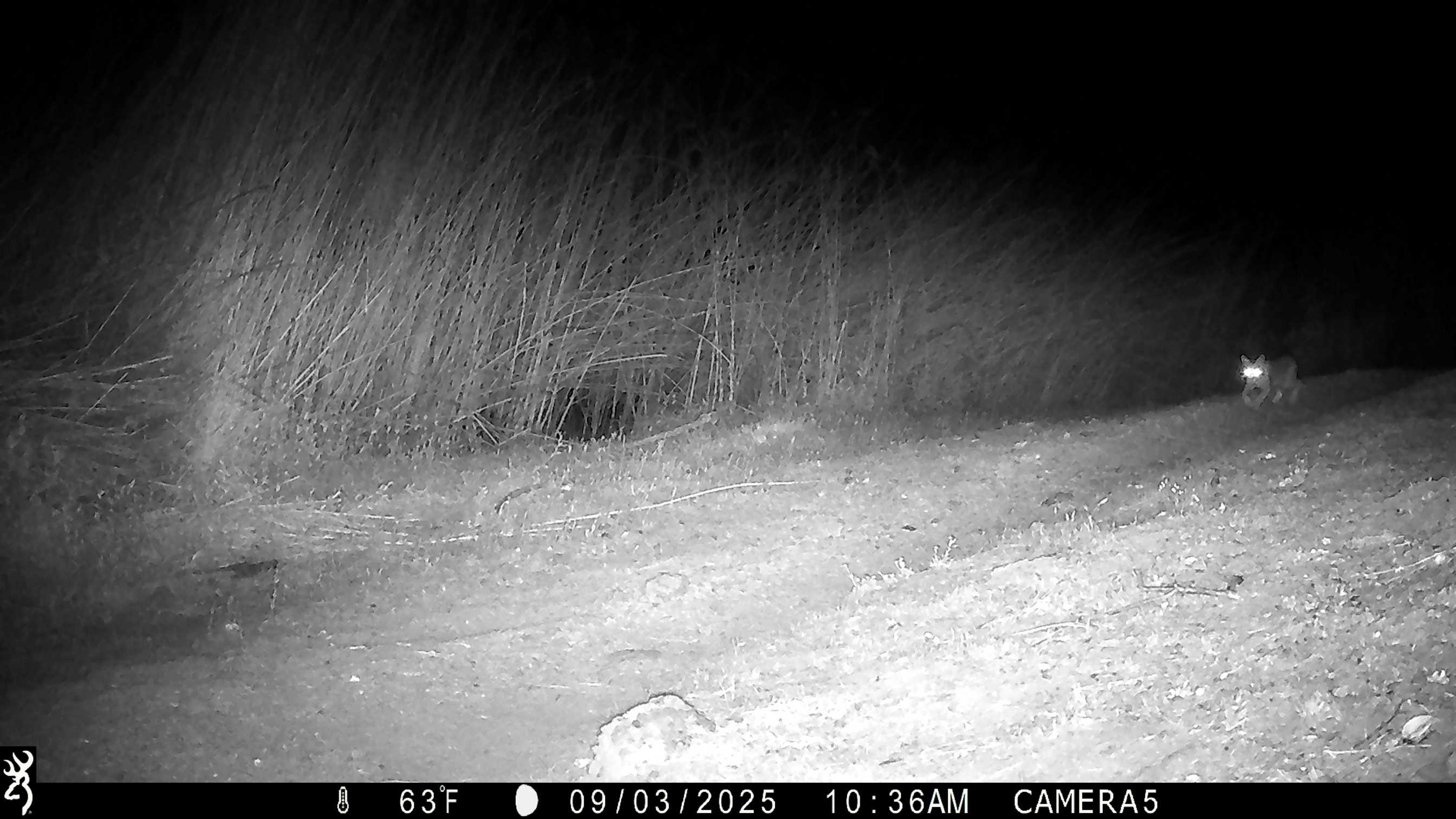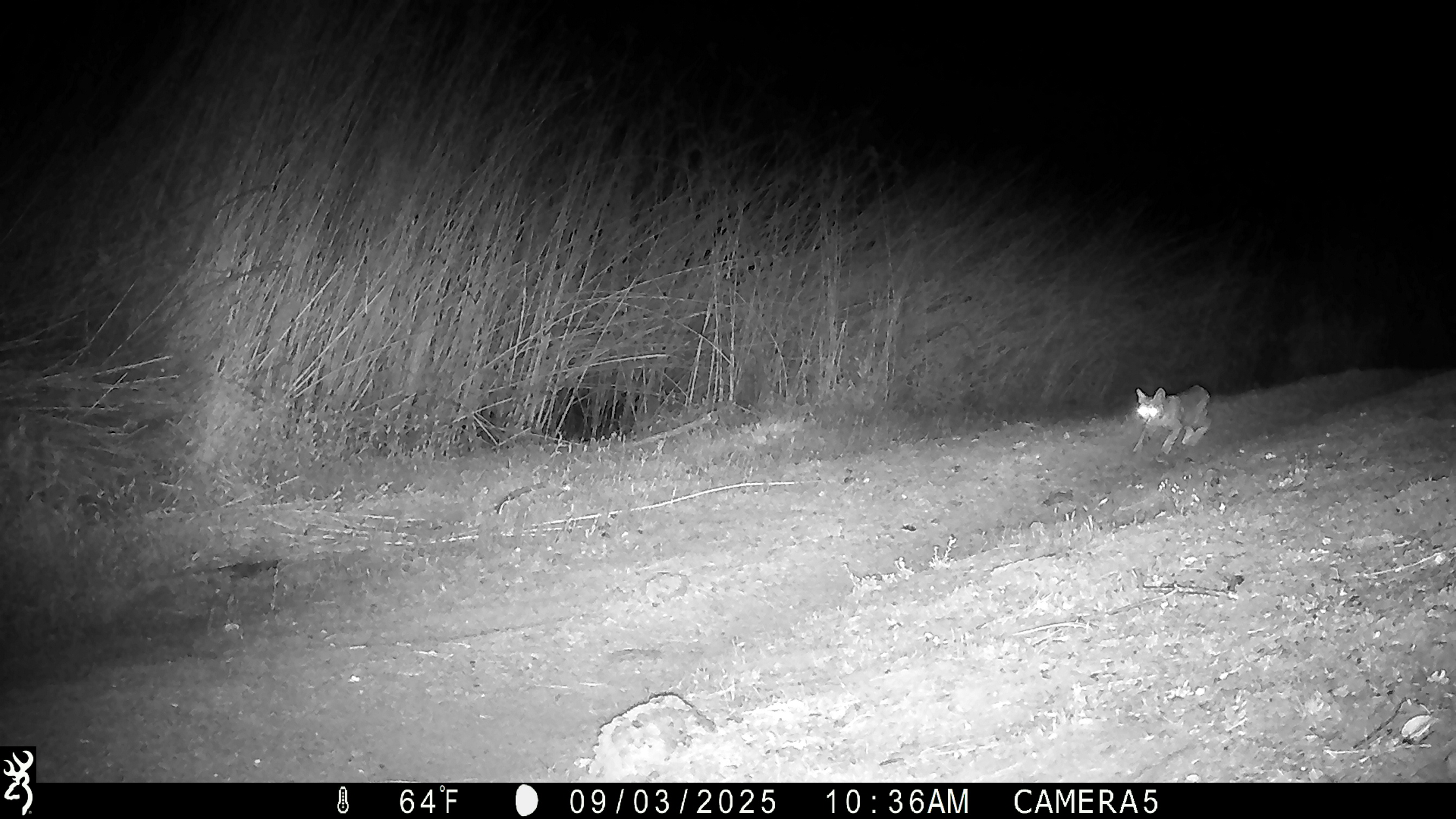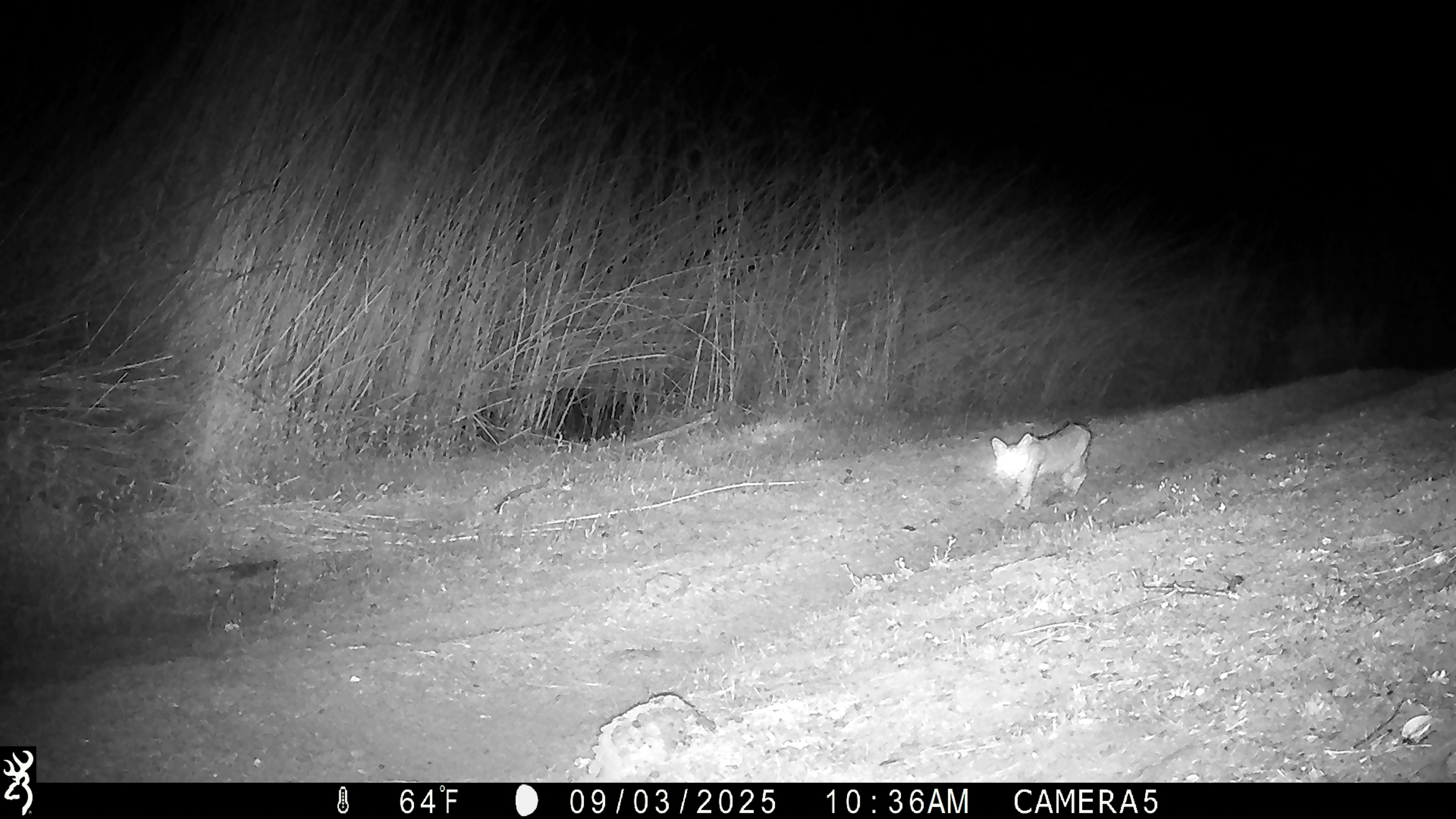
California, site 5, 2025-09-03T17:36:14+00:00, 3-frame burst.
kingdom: Animalia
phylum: Chordata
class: Mammalia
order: Carnivora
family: Felidae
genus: Lynx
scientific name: Lynx rufus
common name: bobcat